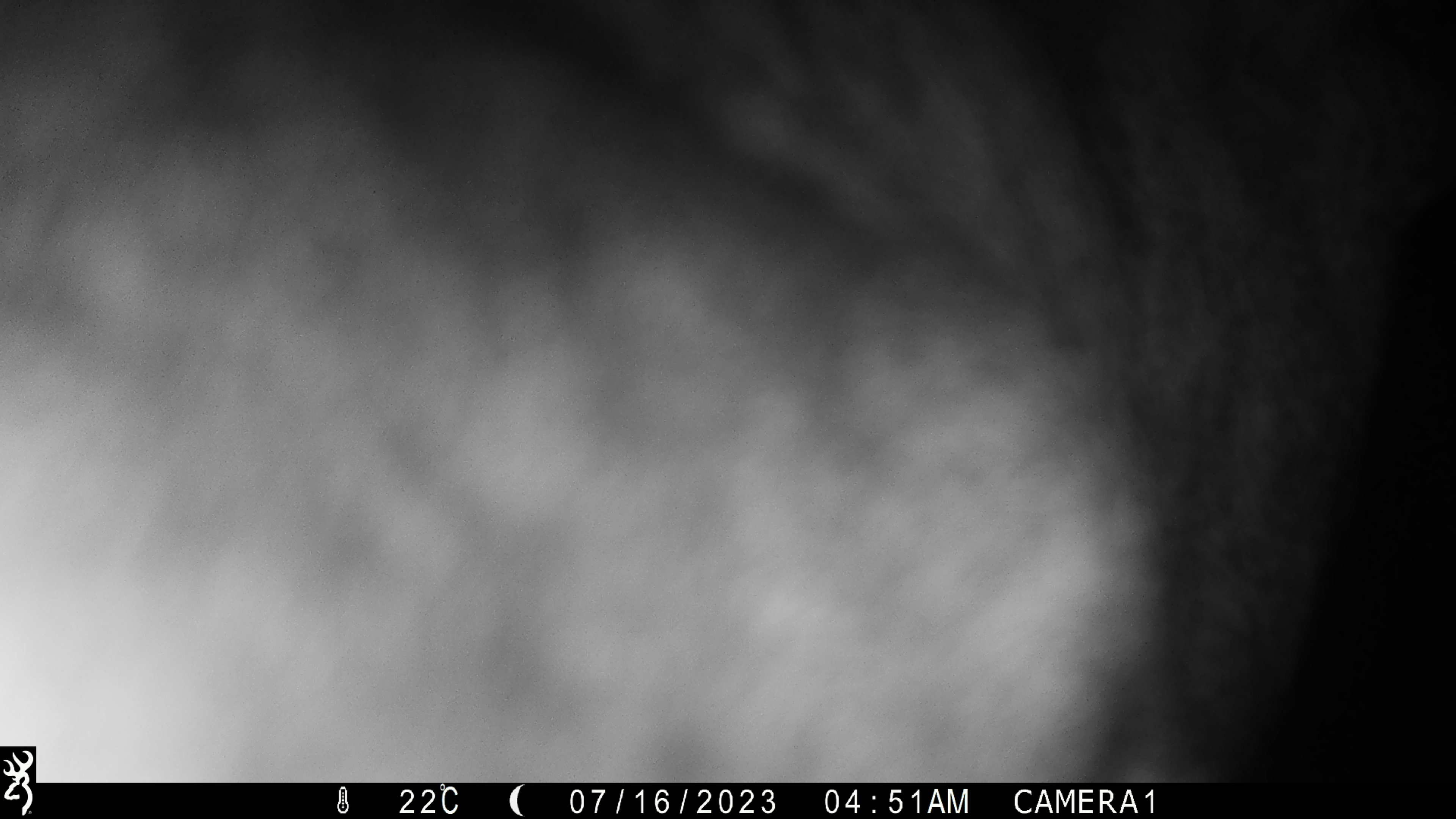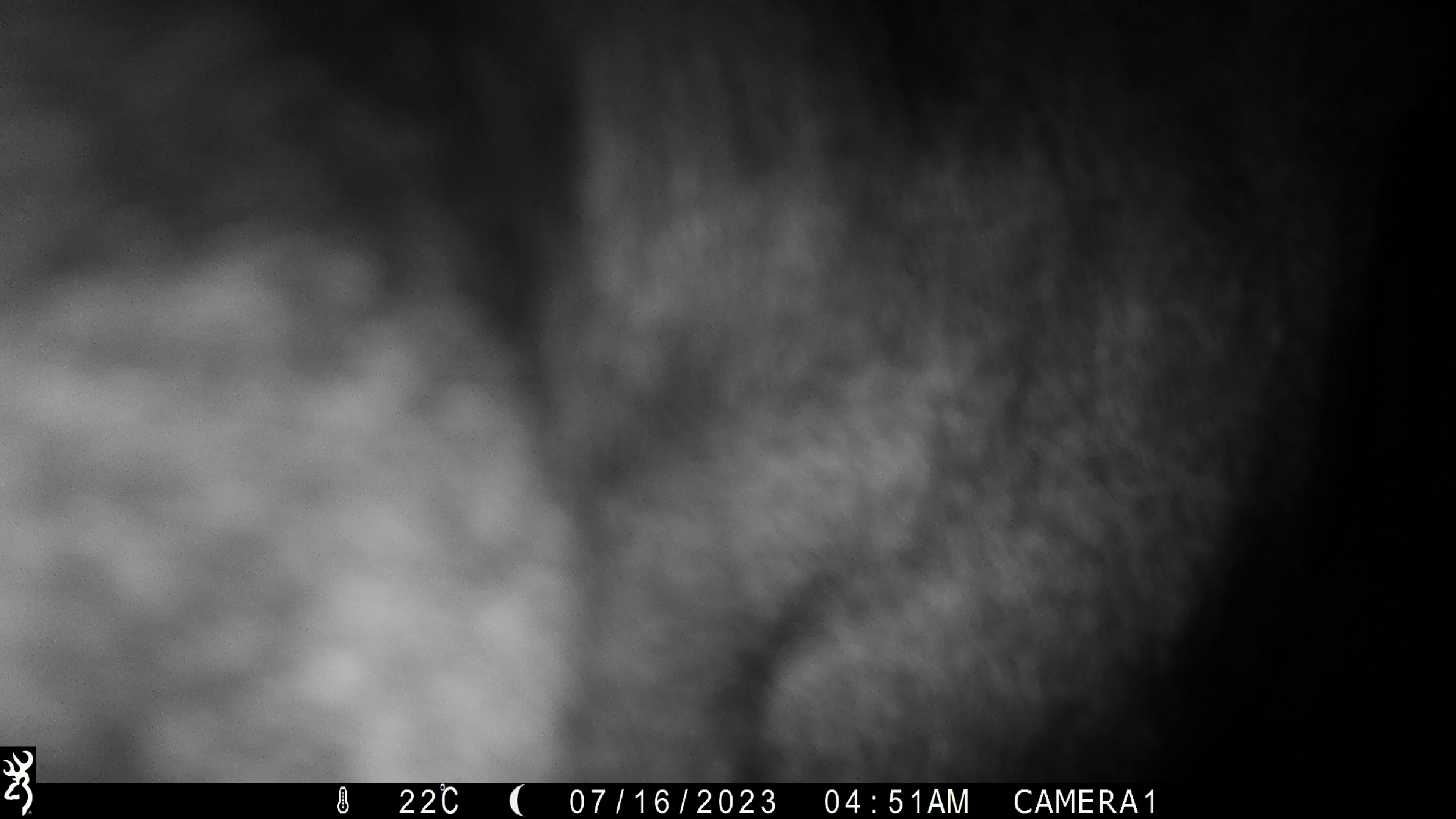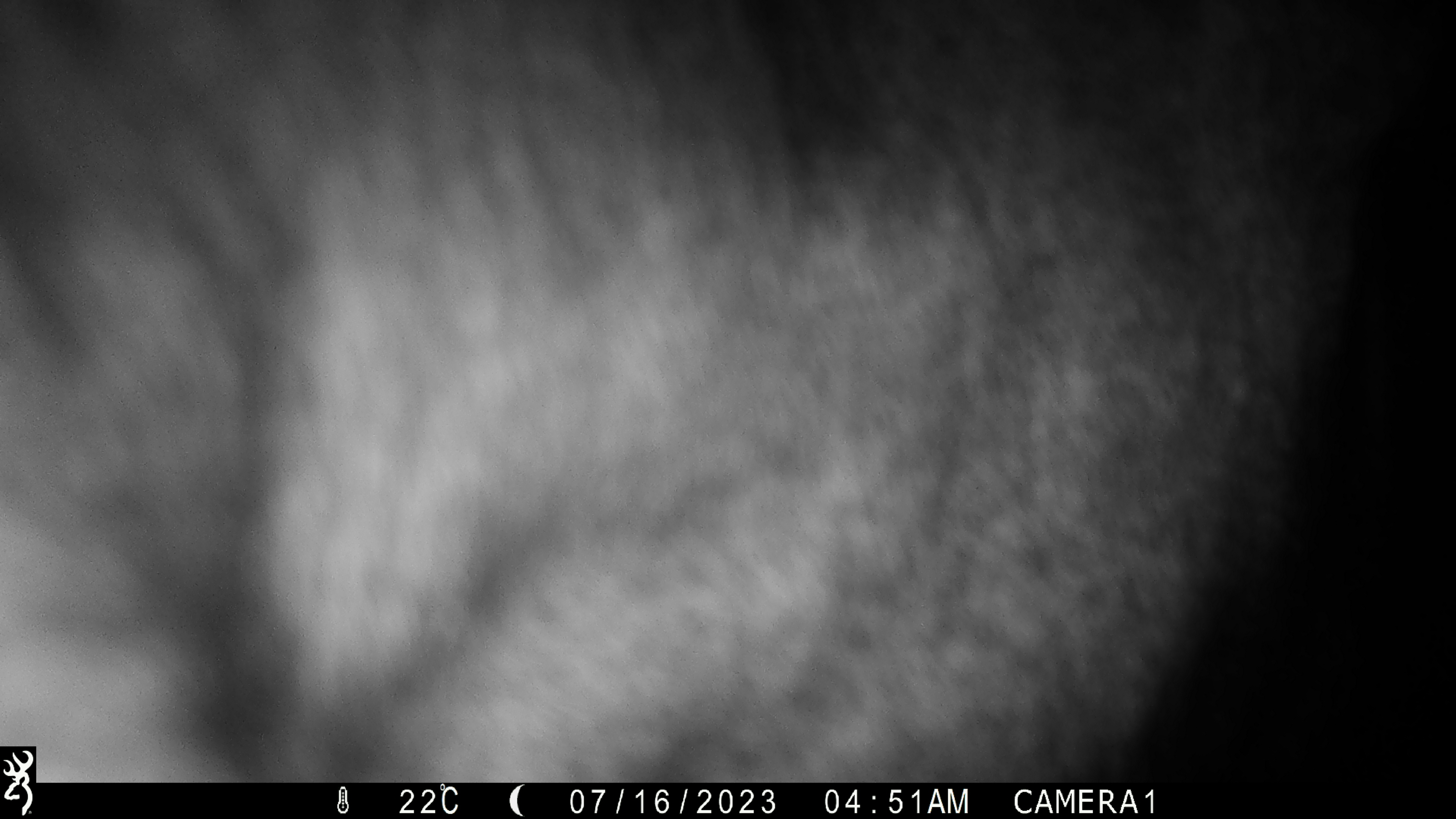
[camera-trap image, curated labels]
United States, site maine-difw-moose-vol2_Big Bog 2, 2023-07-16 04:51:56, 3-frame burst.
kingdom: Animalia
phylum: Chordata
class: Mammalia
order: Artiodactyla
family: Cervidae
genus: Alces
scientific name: Alces alces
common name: moose